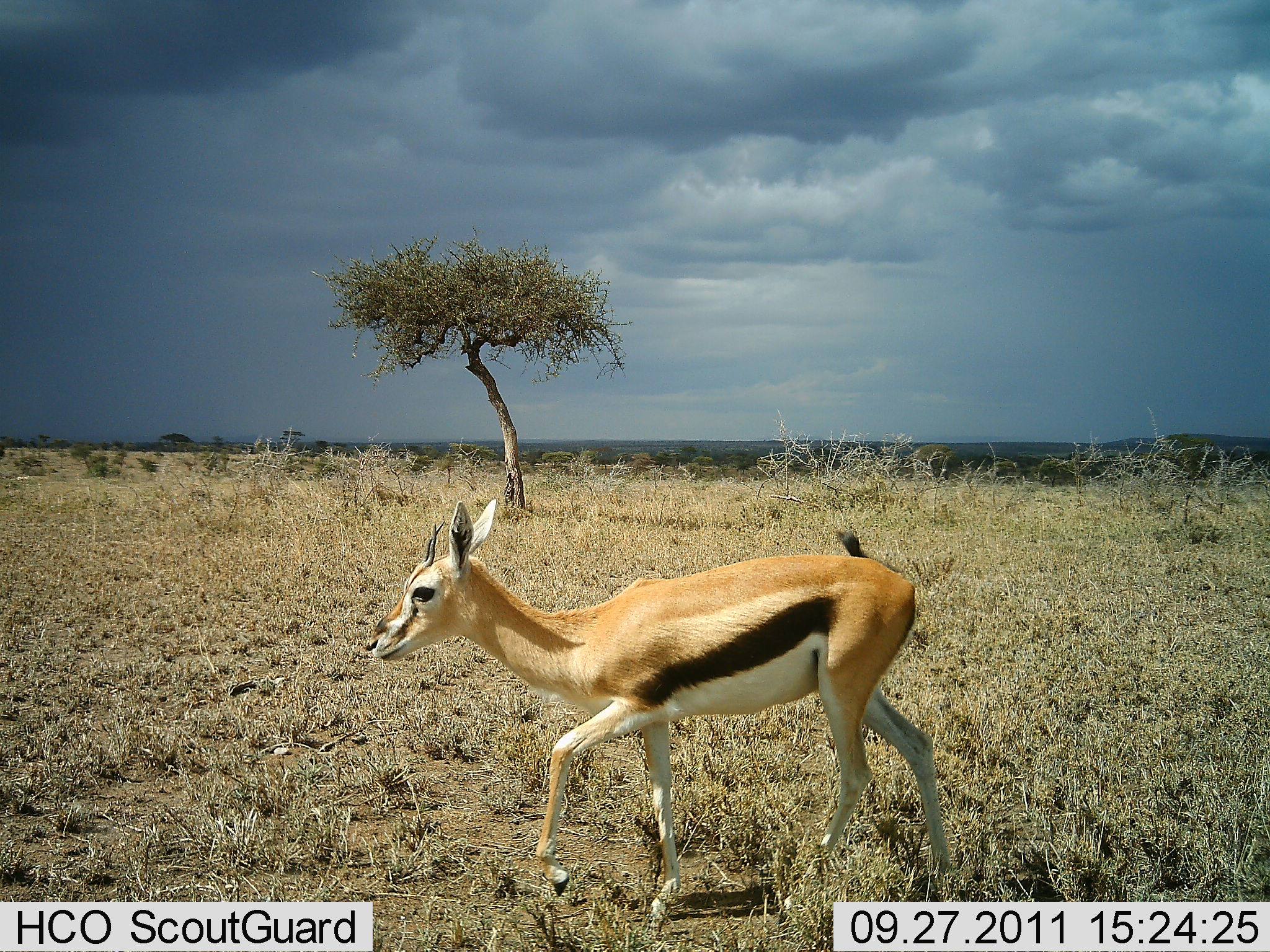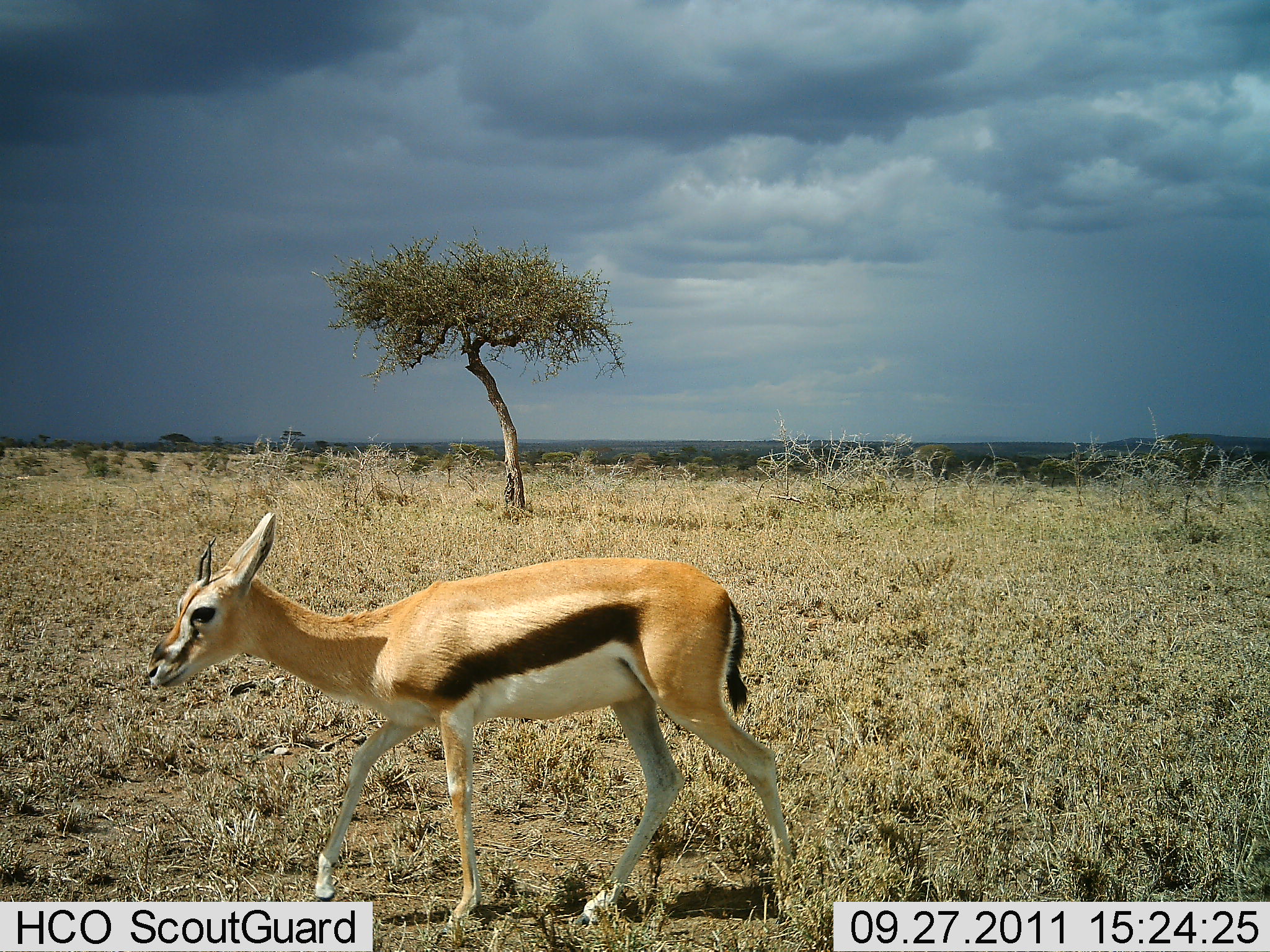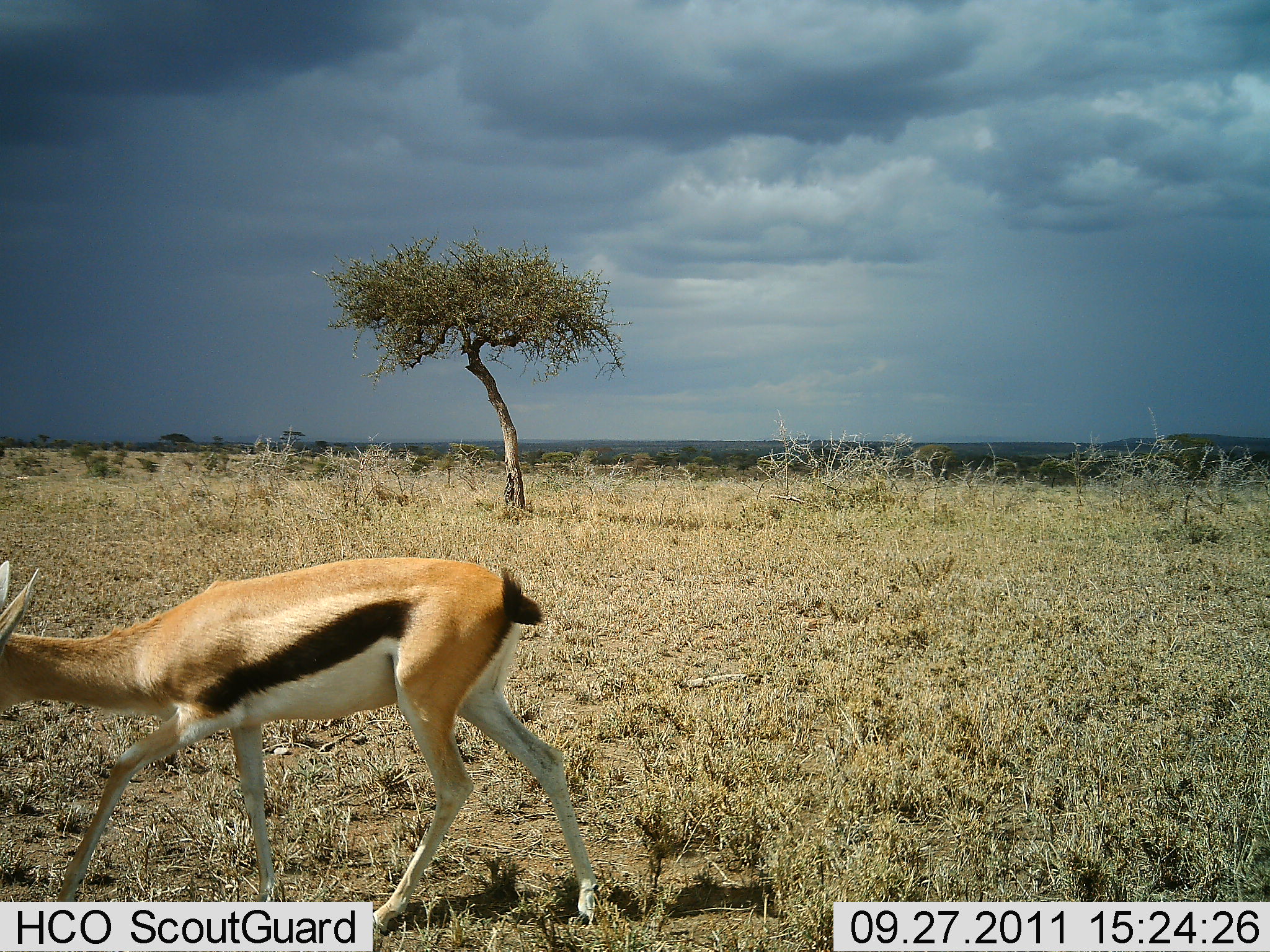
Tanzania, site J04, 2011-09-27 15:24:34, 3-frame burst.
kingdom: Animalia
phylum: Chordata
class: Mammalia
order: Artiodactyla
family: Bovidae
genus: Eudorcas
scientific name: Eudorcas thomsonii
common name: thomson's gazelle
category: gazellethomsons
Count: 1.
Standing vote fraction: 0%.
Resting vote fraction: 0%.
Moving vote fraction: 100%.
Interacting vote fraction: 0%.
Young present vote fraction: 0%.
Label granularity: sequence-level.